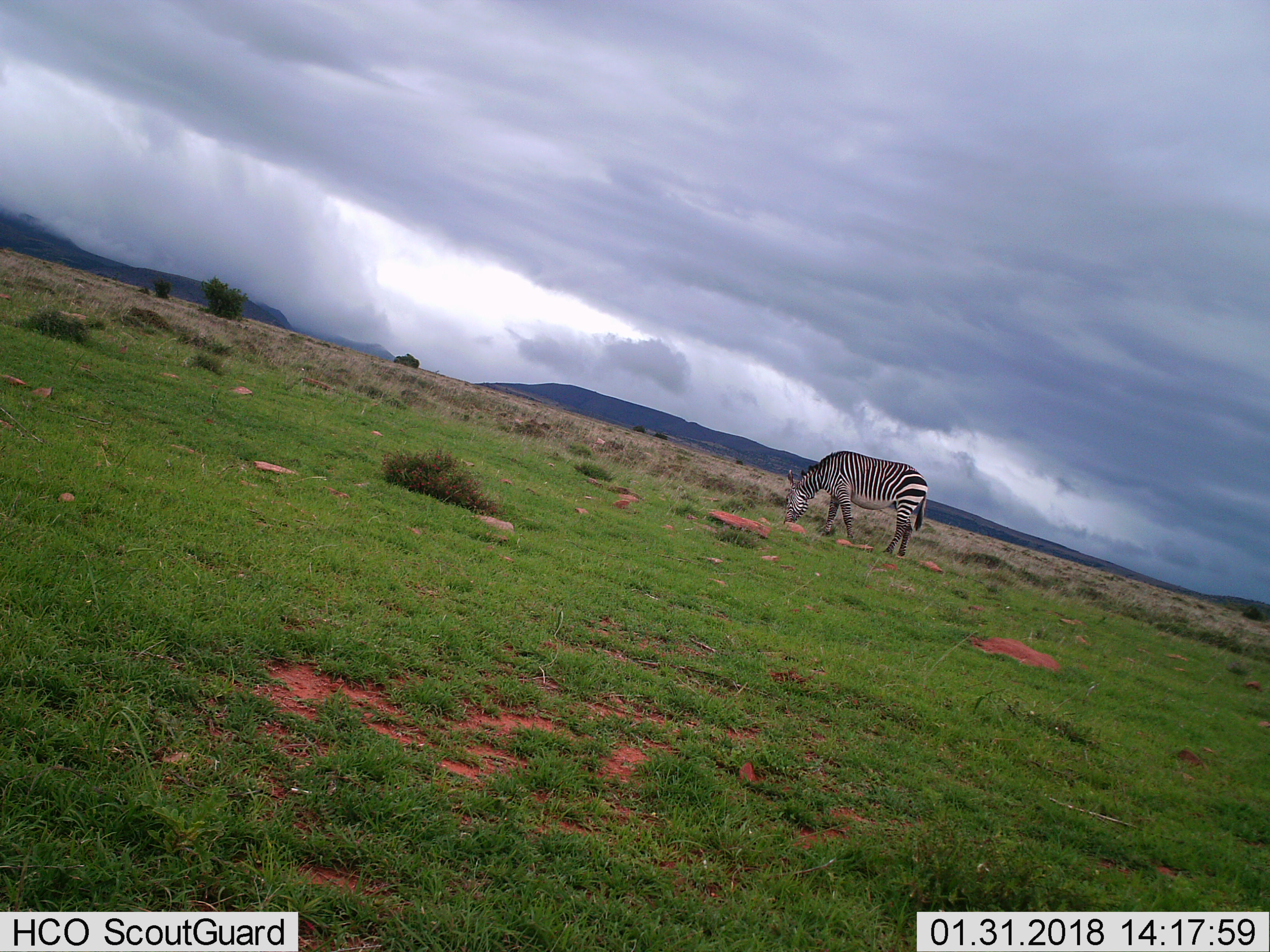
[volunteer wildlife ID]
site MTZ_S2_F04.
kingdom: Animalia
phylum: Chordata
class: Mammalia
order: Perissodactyla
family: Equidae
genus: Equus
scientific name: Equus zebra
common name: mountain zebra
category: zebramountain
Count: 1.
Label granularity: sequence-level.